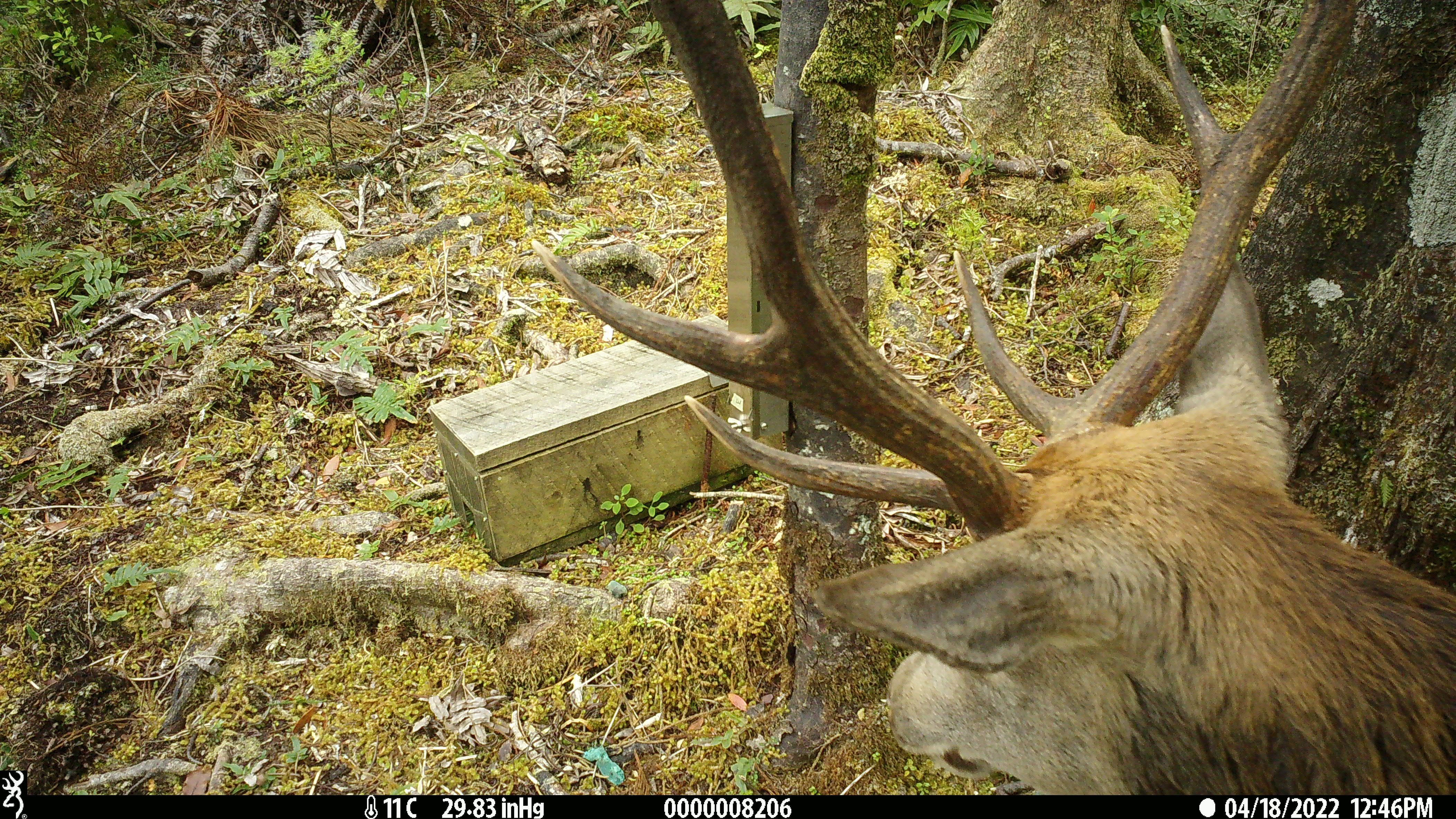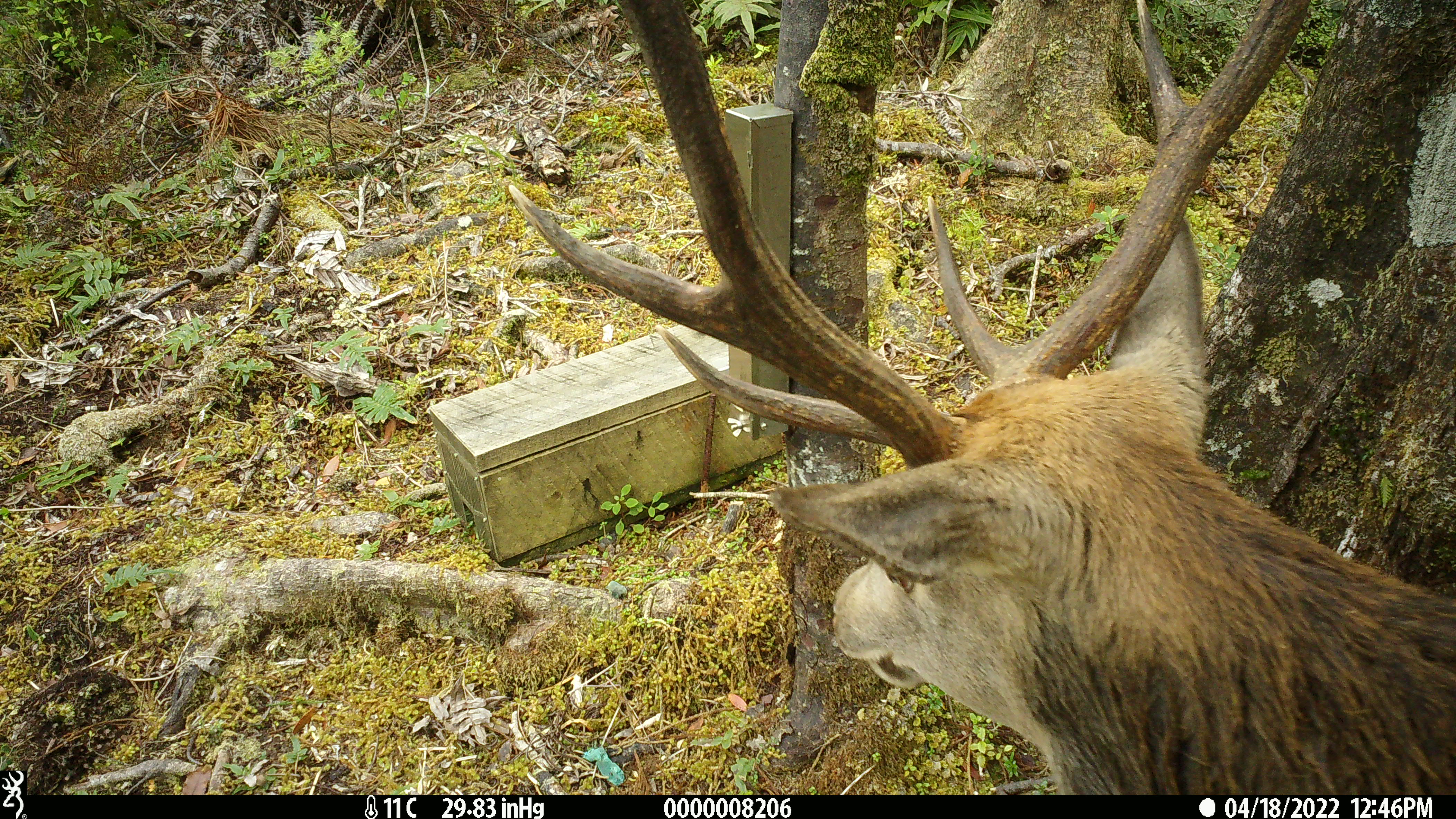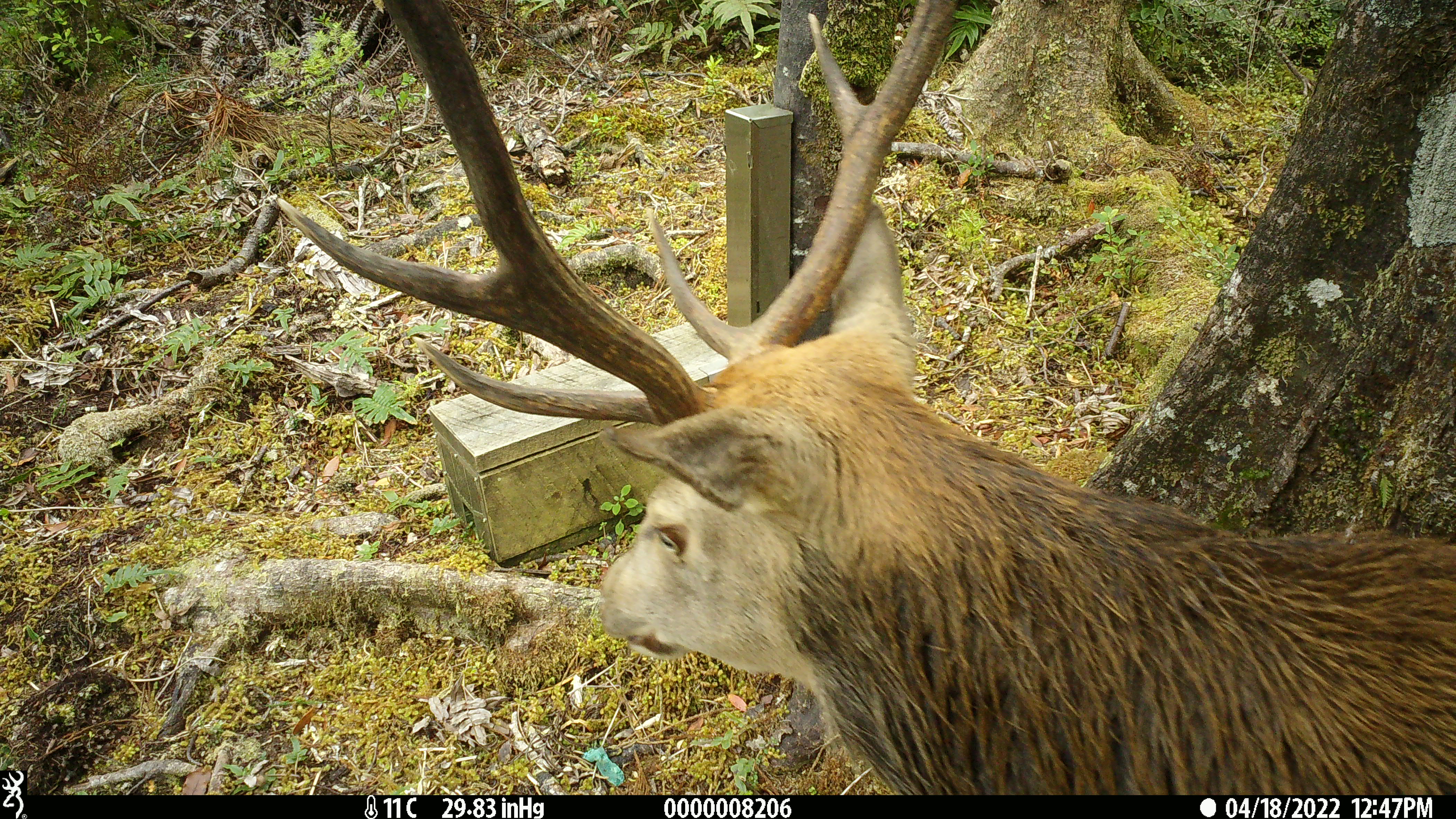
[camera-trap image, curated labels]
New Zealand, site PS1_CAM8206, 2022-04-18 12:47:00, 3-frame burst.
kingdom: Animalia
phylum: Chordata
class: Mammalia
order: Artiodactyla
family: Cervidae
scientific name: Cervidae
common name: deer